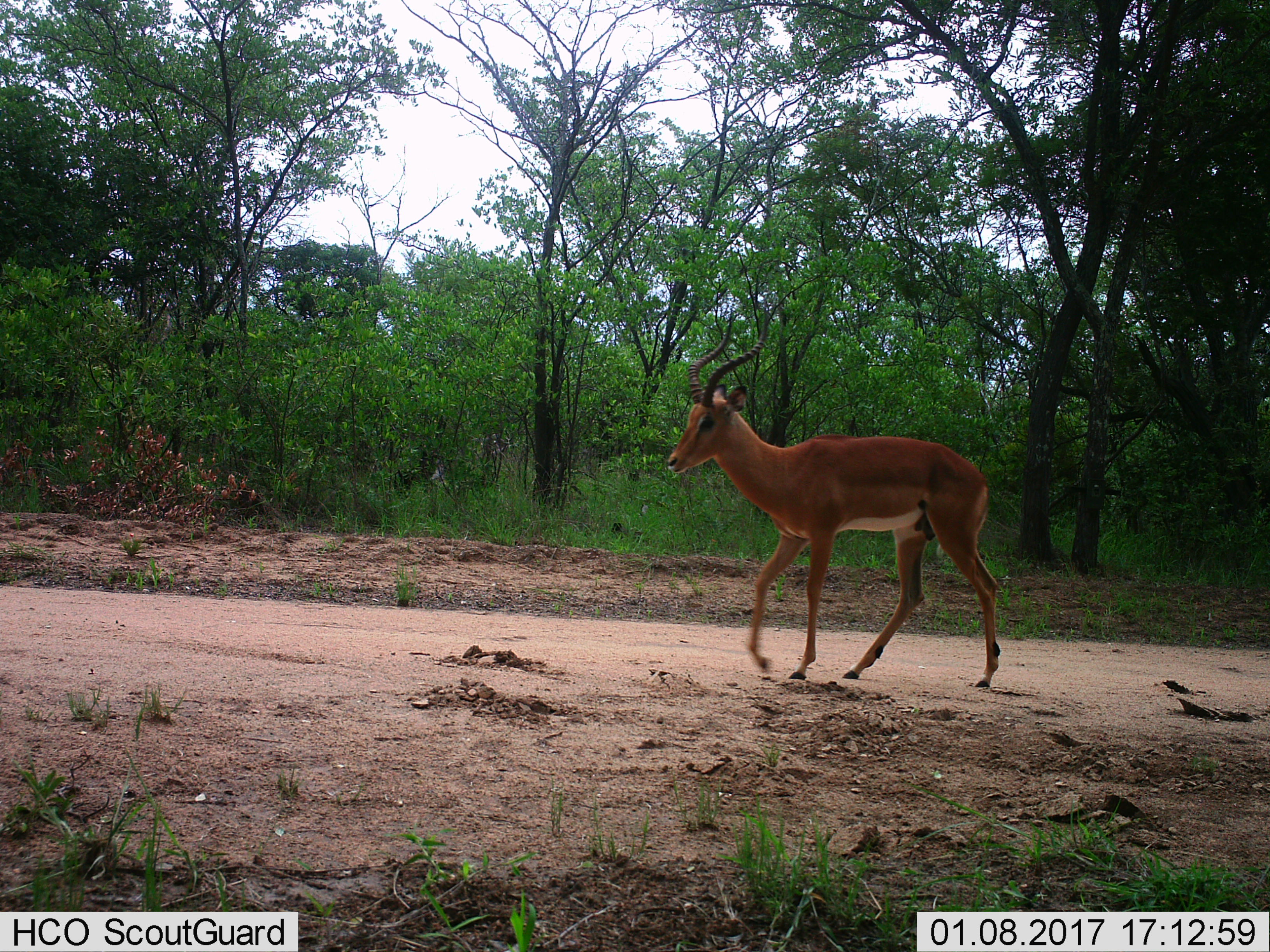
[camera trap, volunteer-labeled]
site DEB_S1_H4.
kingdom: Animalia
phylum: Chordata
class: Mammalia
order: Artiodactyla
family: Bovidae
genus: Aepyceros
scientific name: Aepyceros melampus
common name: impala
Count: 1.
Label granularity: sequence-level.